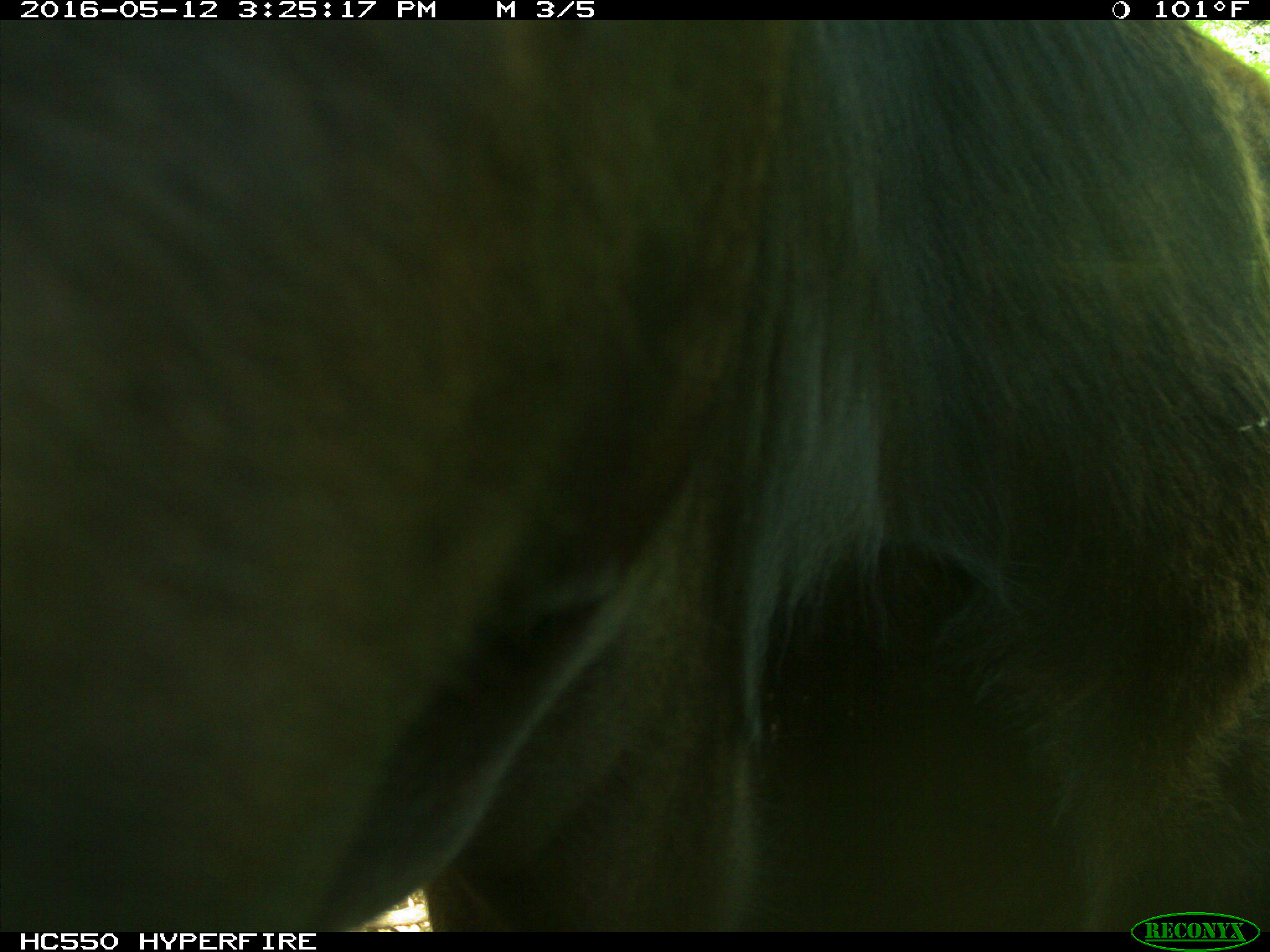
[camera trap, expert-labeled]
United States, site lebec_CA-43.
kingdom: Animalia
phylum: Chordata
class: Mammalia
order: Artiodactyla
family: Bovidae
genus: Bos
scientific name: Bos taurus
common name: domestic cow